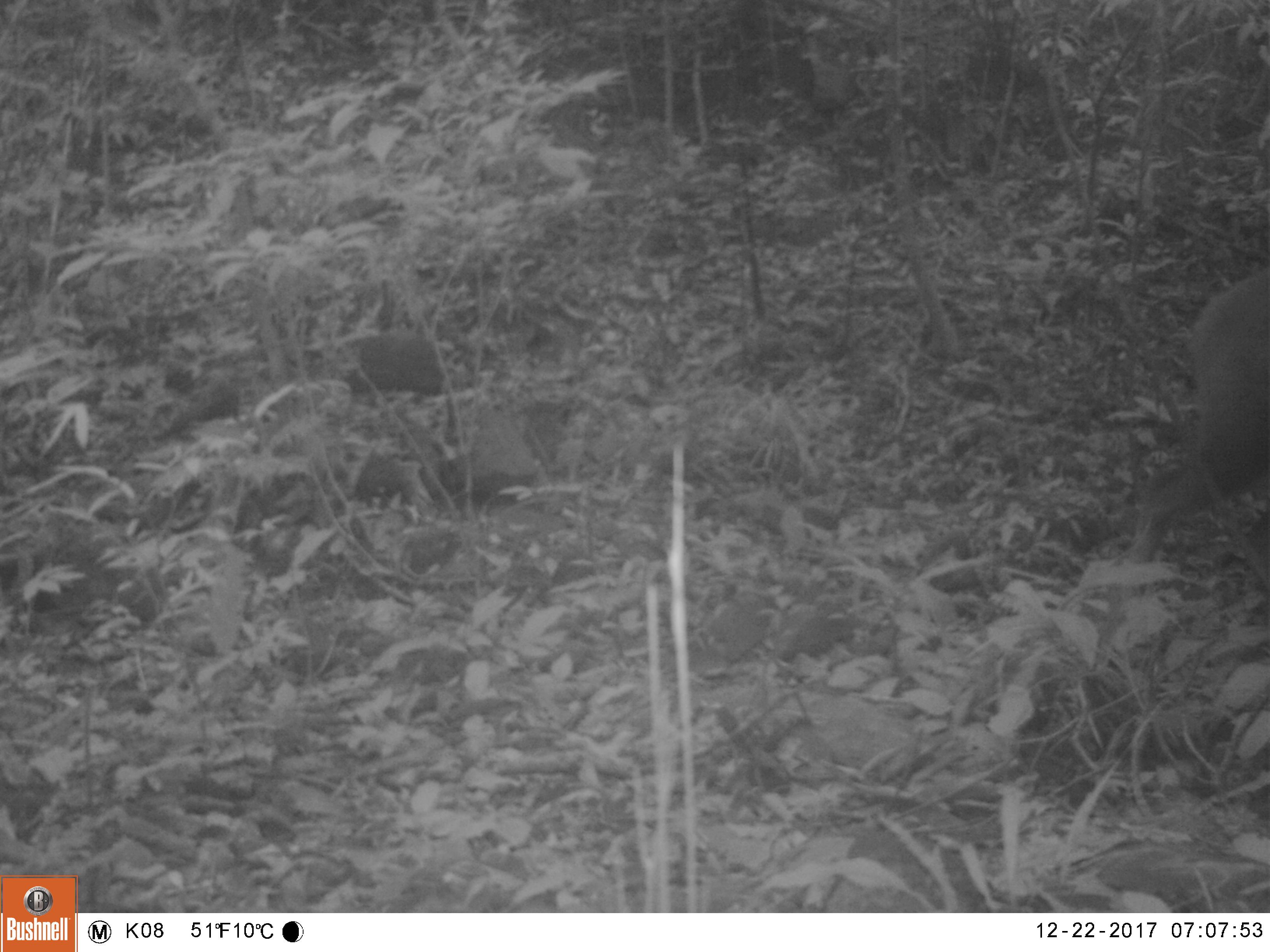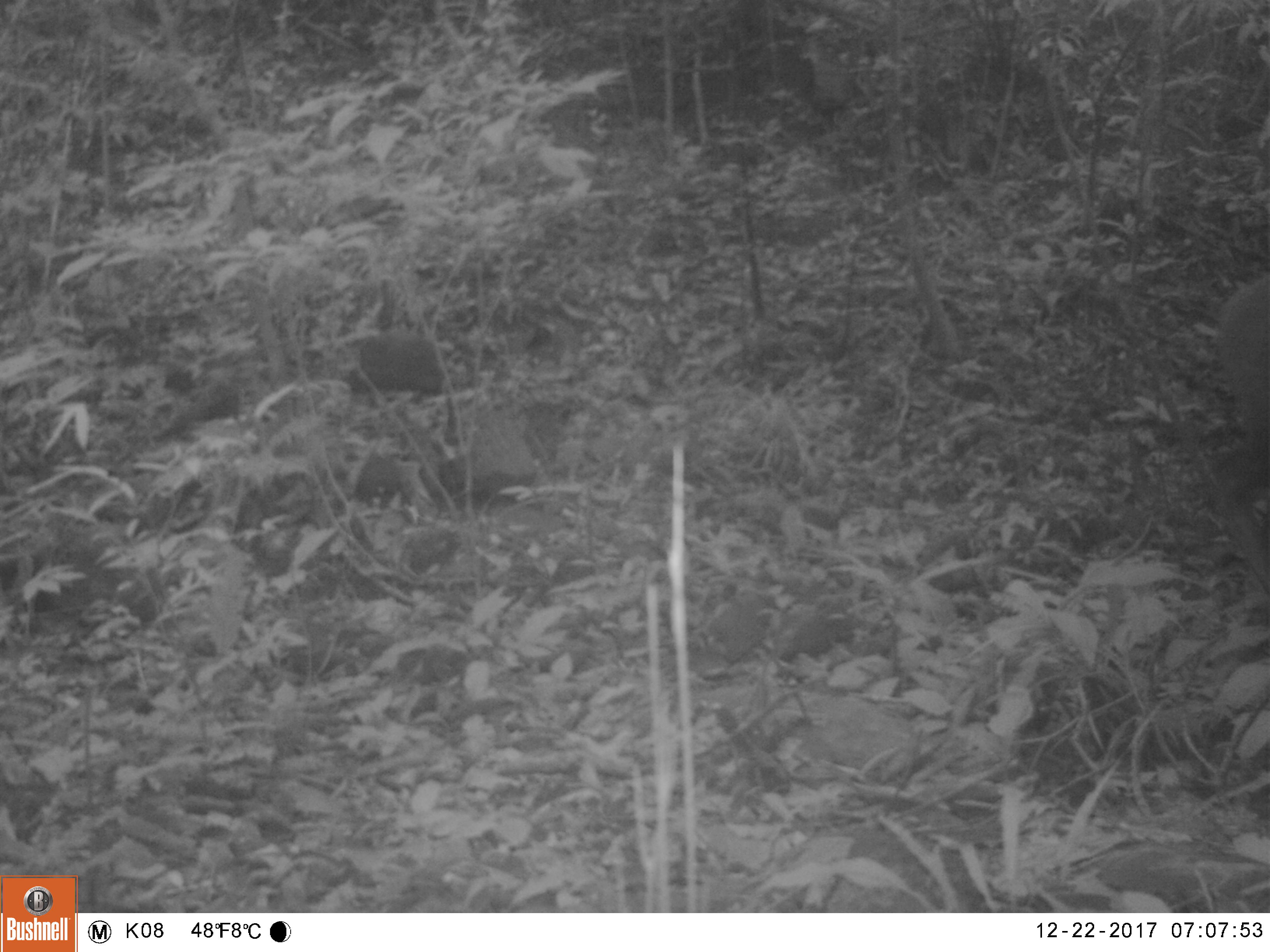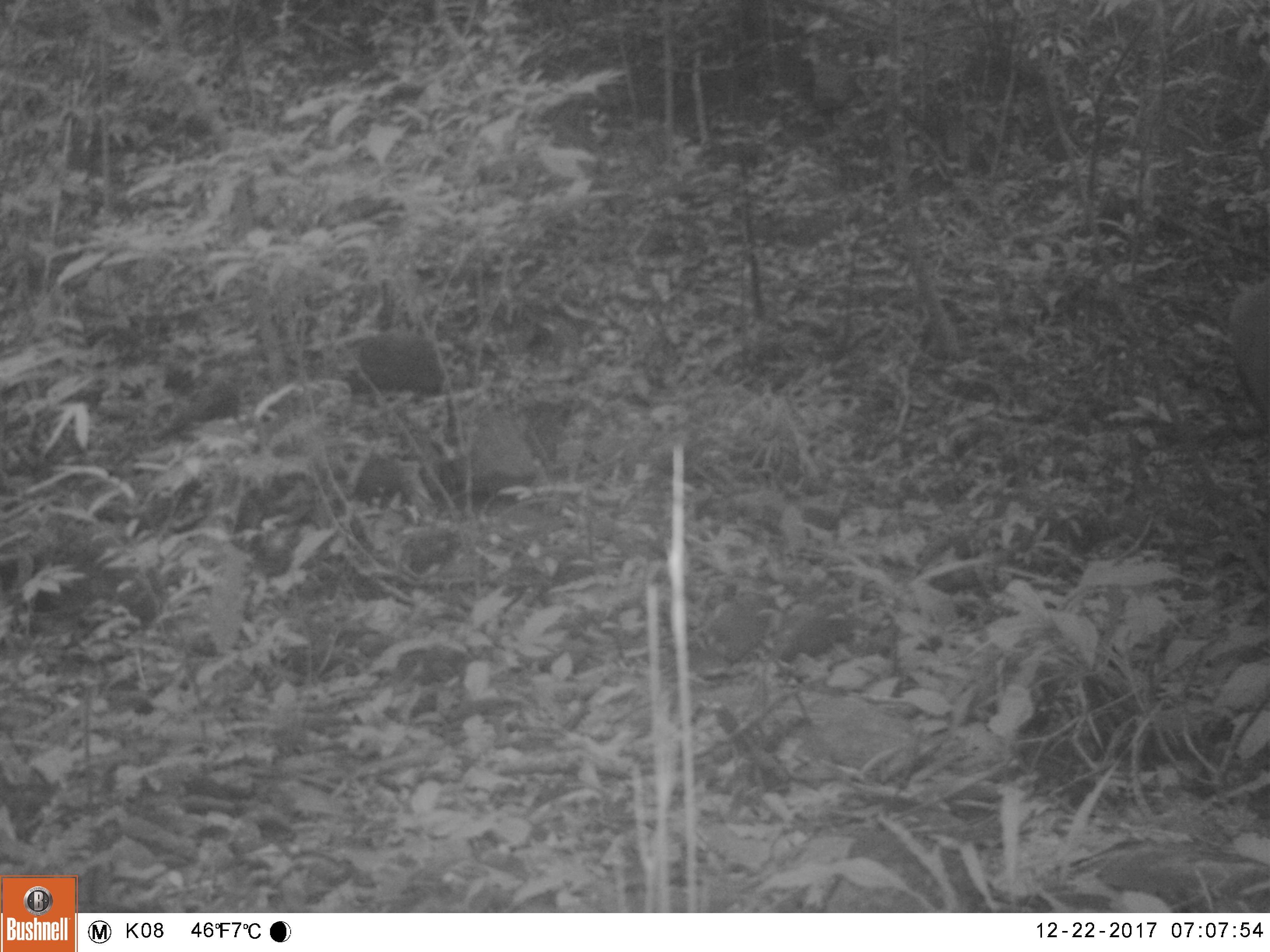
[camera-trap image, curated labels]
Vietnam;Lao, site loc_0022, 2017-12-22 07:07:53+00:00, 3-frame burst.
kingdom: Animalia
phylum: Chordata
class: Mammalia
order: Artiodactyla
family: Cervidae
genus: Rusa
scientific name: Rusa unicolor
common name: sambar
Sambar (Rusa unicolor). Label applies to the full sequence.